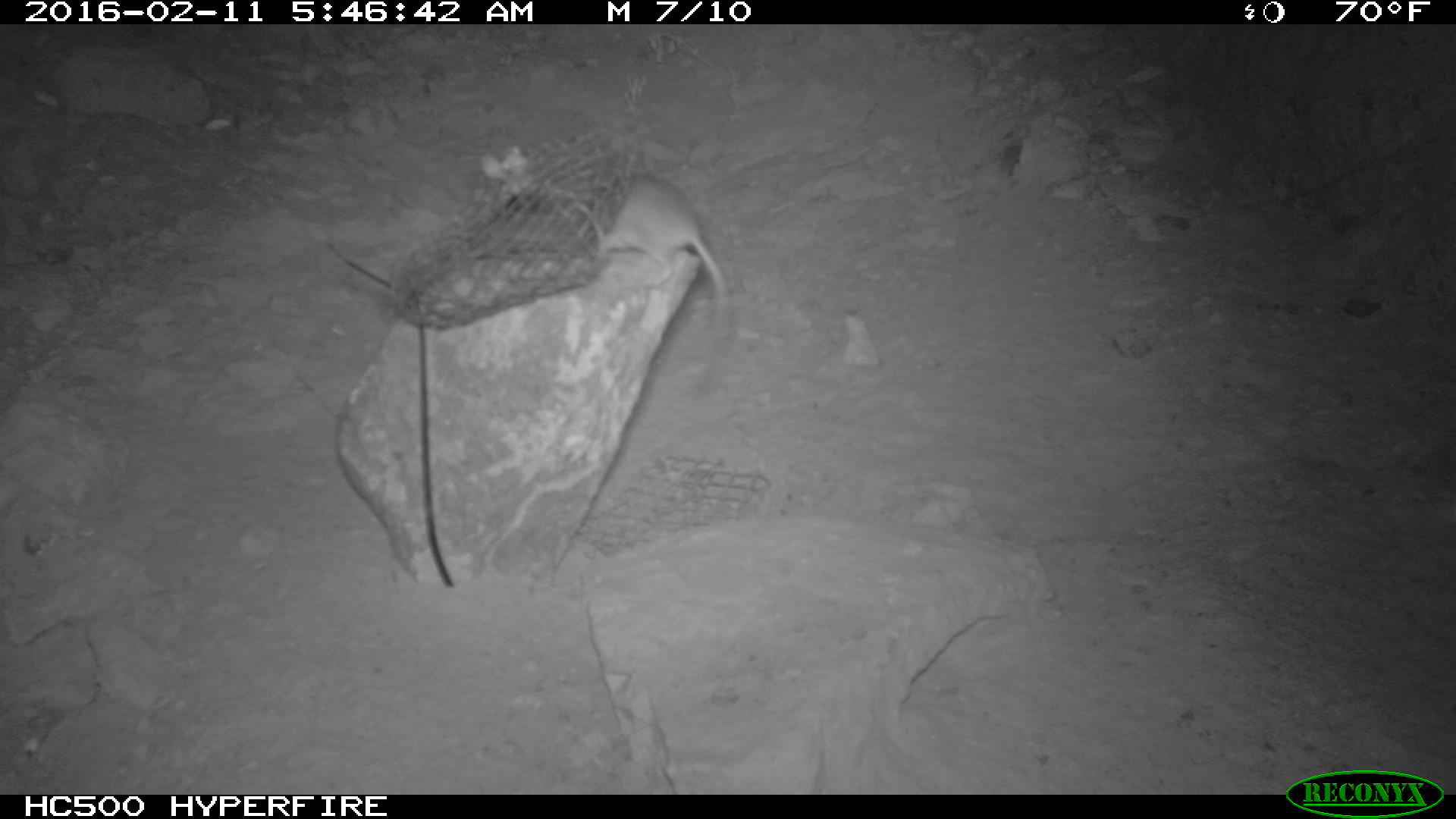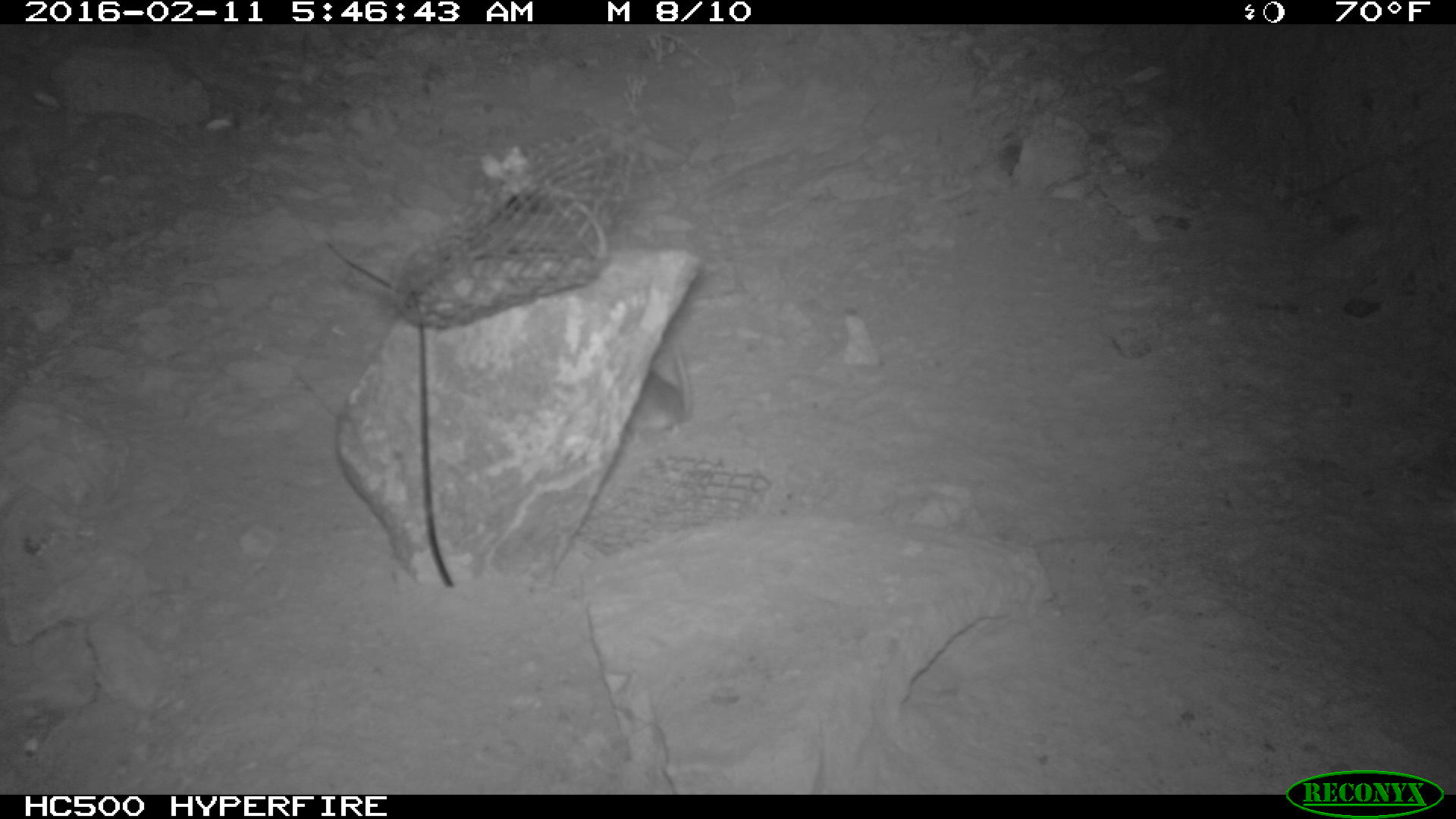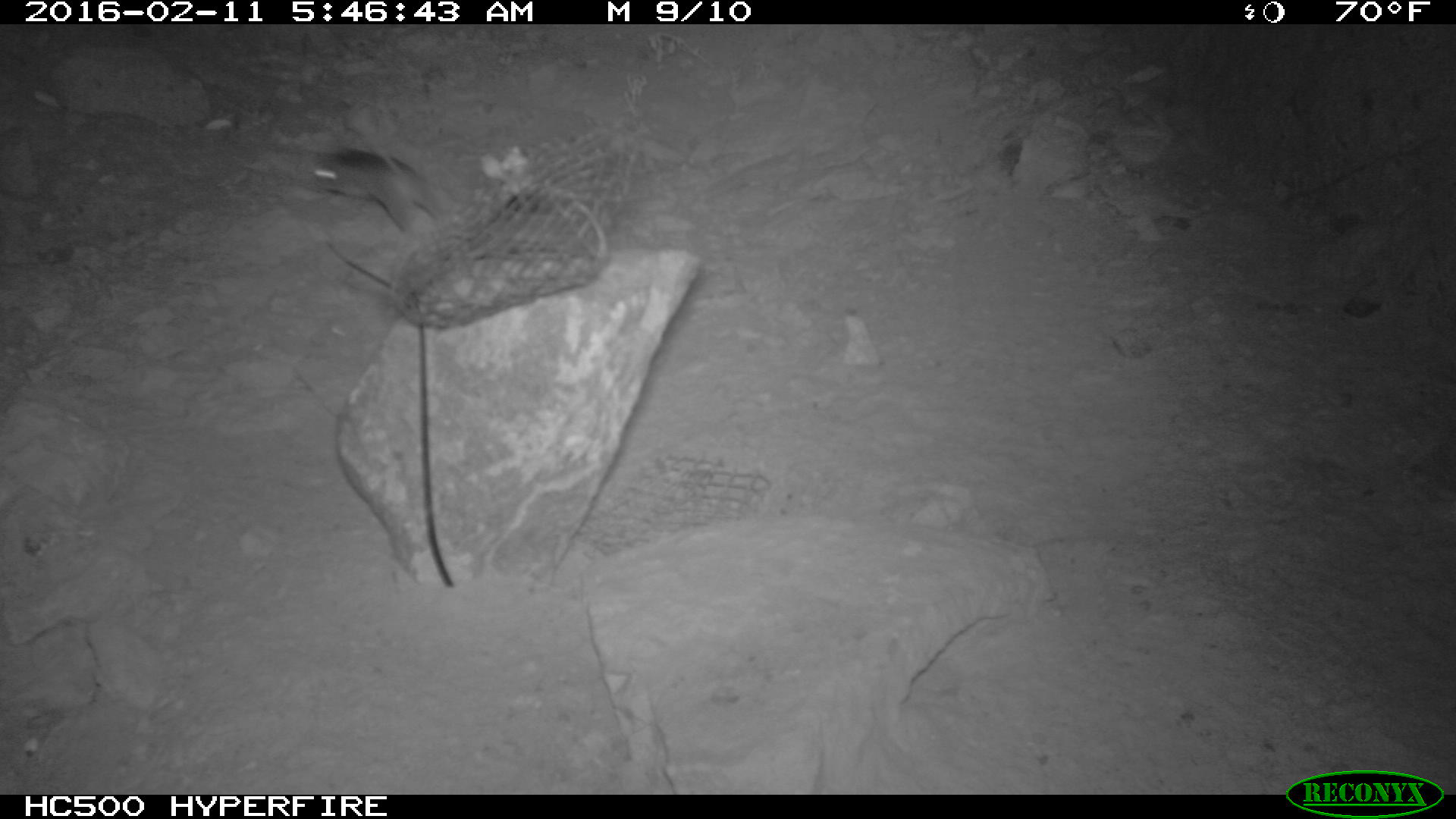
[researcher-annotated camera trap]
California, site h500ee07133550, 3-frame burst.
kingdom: Animalia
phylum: Chordata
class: Mammalia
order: Rodentia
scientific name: Rodentia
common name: rodent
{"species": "rodent (Rodentia)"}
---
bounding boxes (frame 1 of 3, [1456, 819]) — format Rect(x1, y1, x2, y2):
rodent: Rect(588, 175, 727, 334)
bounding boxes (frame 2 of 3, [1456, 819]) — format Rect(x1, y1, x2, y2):
rodent: Rect(622, 344, 694, 447)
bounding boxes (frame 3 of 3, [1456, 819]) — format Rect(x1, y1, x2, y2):
rodent: Rect(297, 121, 446, 237)